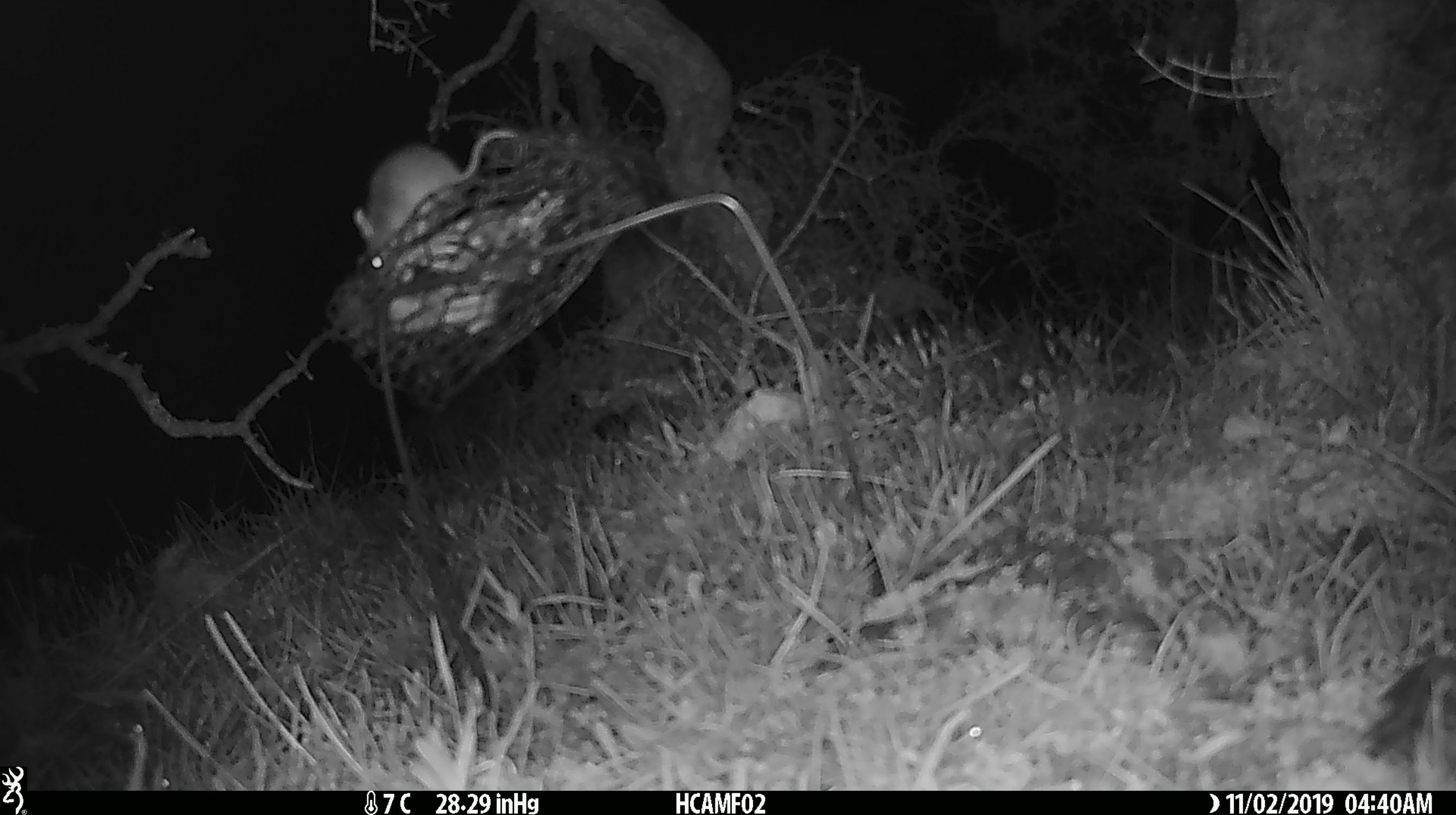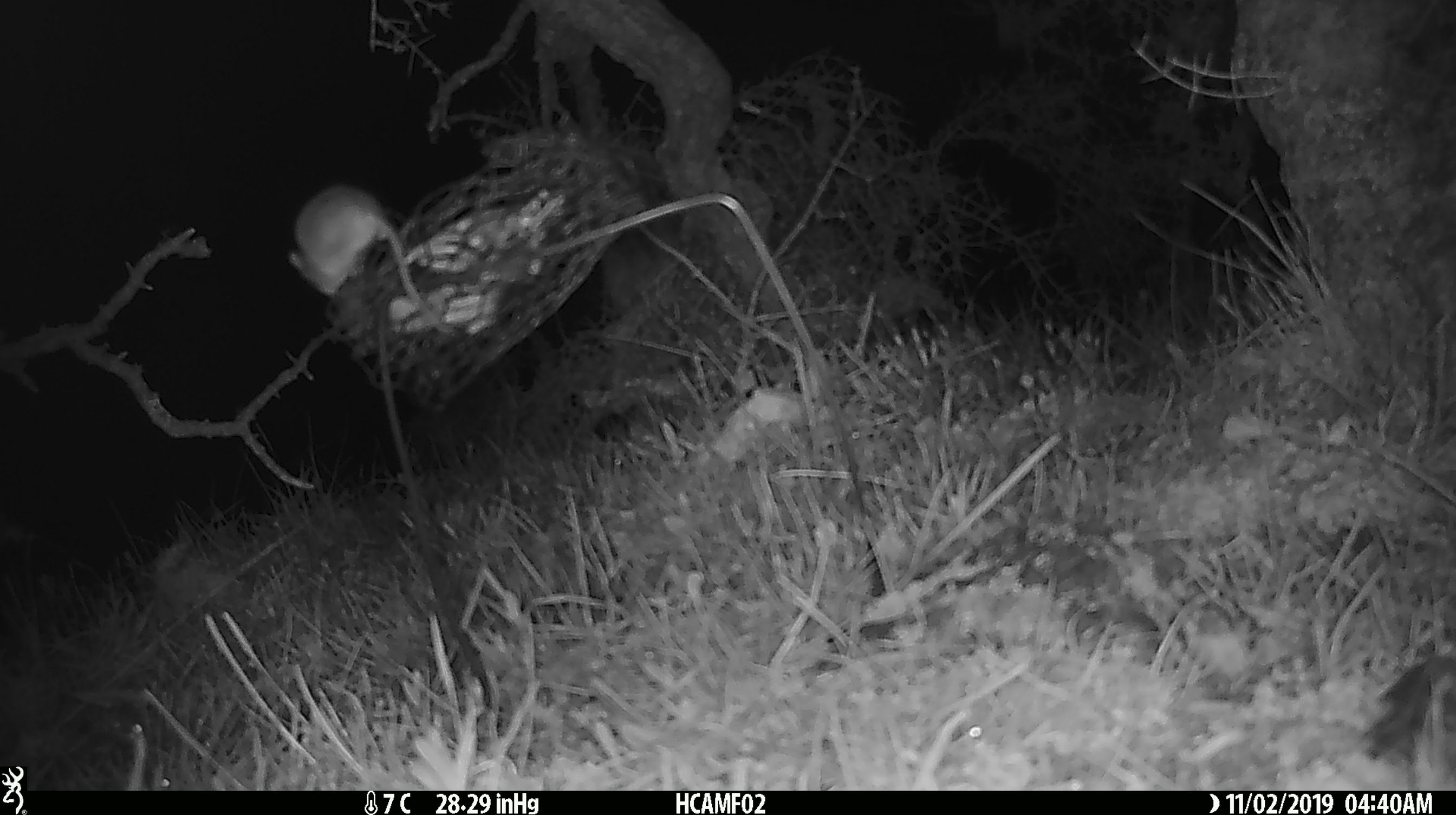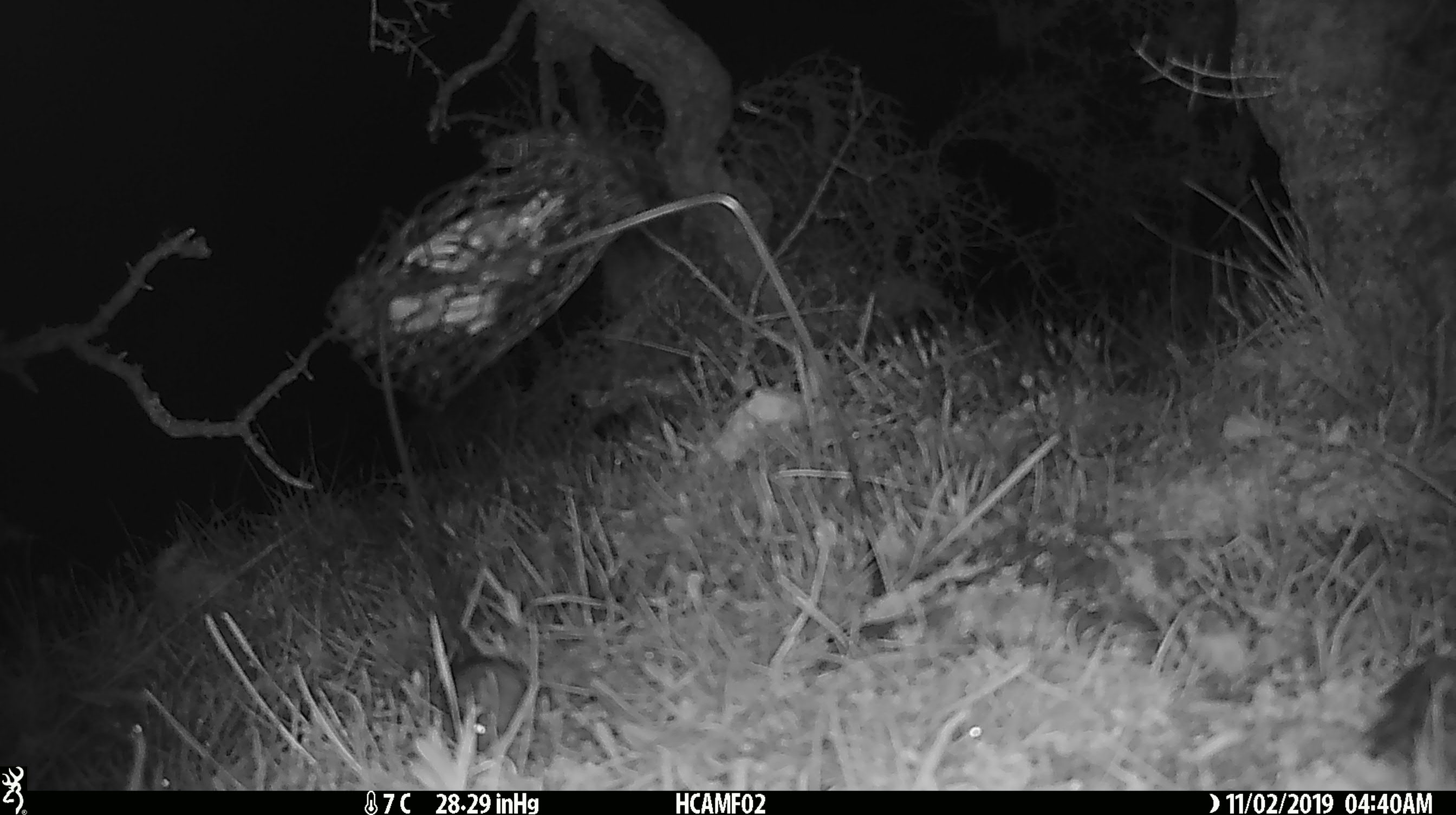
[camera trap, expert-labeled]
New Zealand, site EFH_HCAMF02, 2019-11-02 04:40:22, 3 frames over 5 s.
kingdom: Animalia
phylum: Chordata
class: Mammalia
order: Rodentia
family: Muridae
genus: Mus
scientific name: Mus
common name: mouse